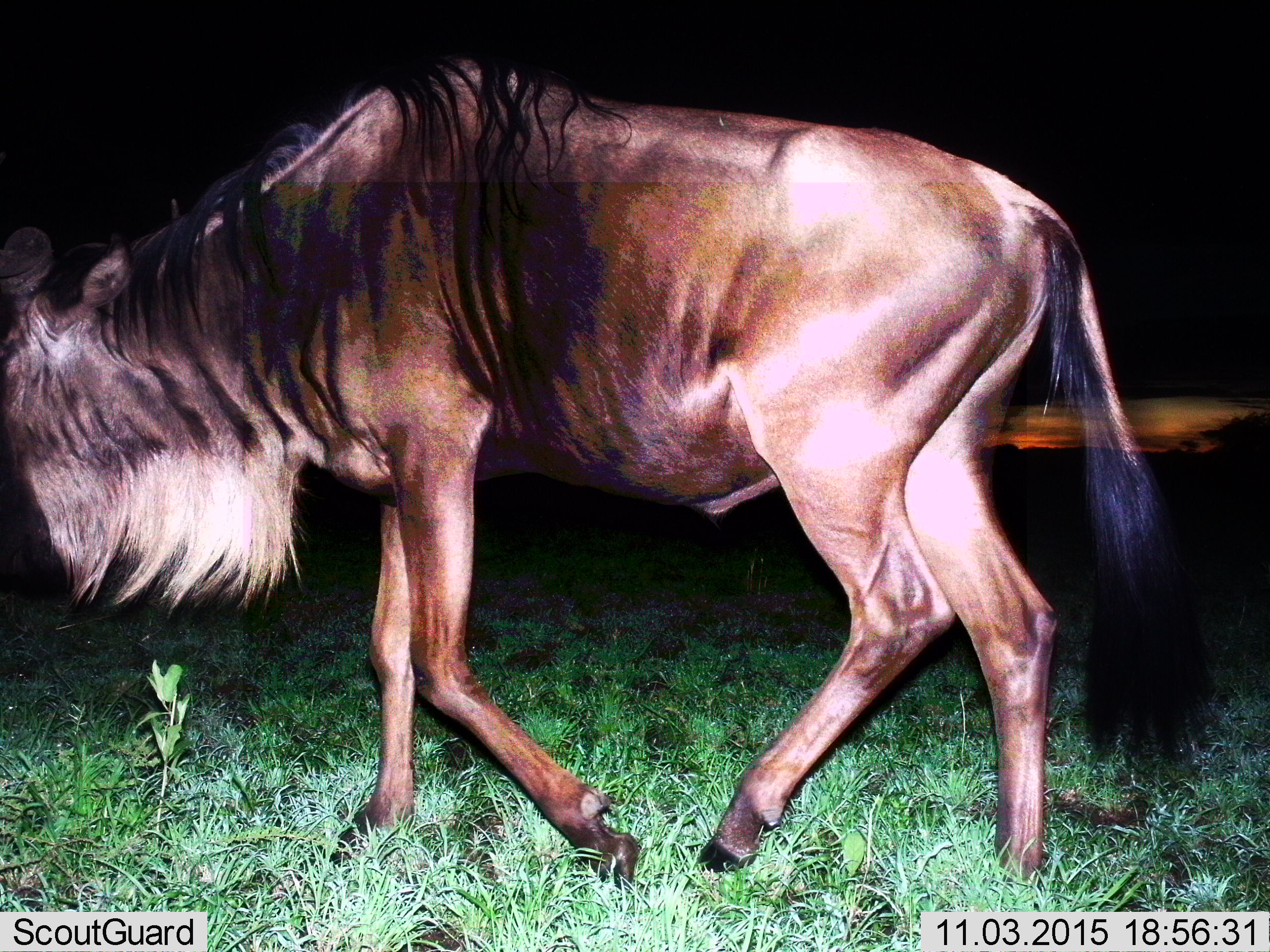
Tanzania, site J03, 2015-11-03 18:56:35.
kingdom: Animalia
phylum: Chordata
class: Mammalia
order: Artiodactyla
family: Bovidae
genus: Connochaetes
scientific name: Connochaetes taurinus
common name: blue wildebeest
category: wildebeest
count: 1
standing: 30%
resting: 0%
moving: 80%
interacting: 0%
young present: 0%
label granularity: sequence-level